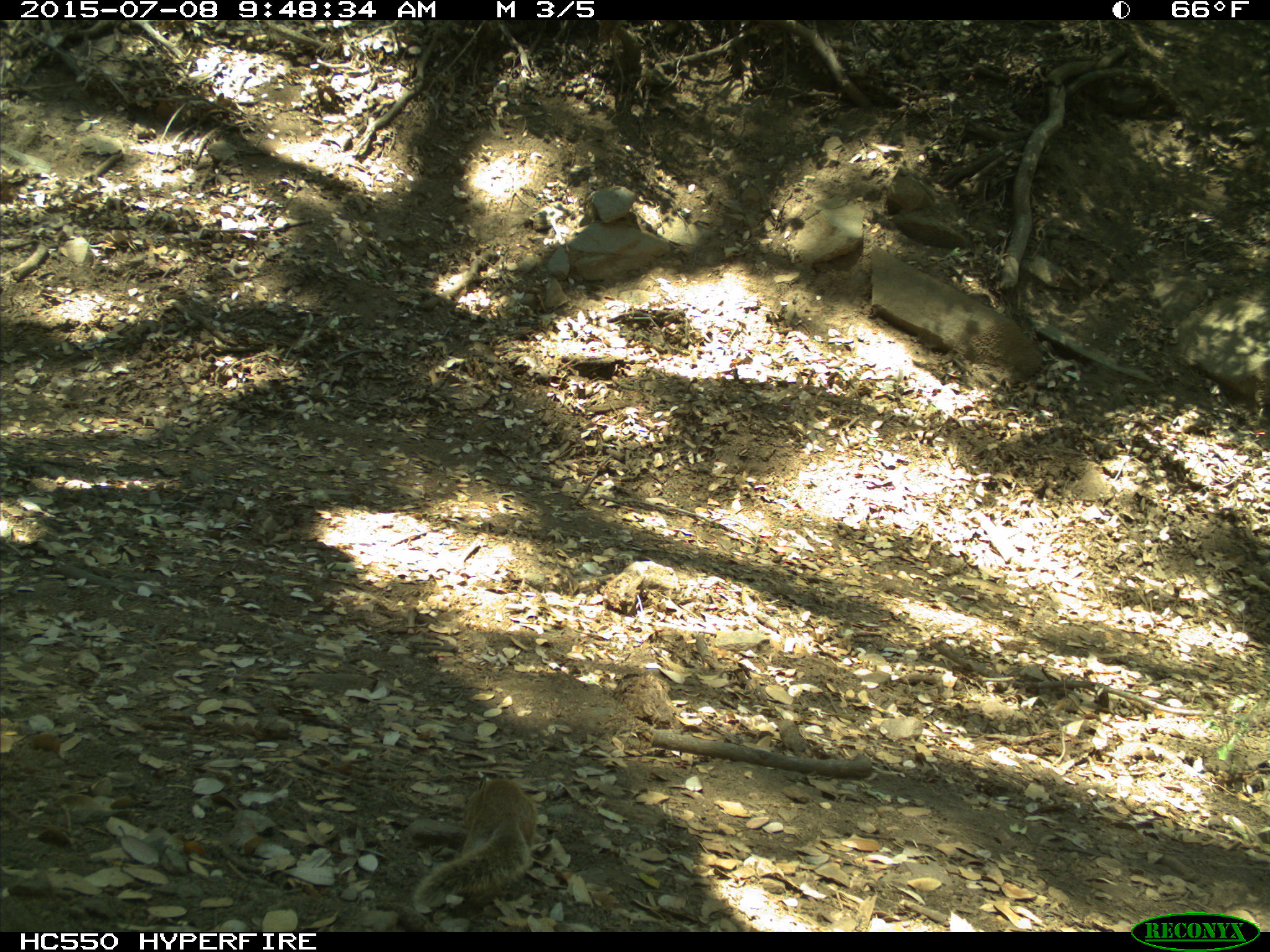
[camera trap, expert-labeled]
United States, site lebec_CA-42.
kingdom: Animalia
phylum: Chordata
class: Mammalia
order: Rodentia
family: Sciuridae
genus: Otospermophilus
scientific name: Otospermophilus beecheyi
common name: california ground squirrel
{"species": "Otospermophilus beecheyi (california ground squirrel)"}